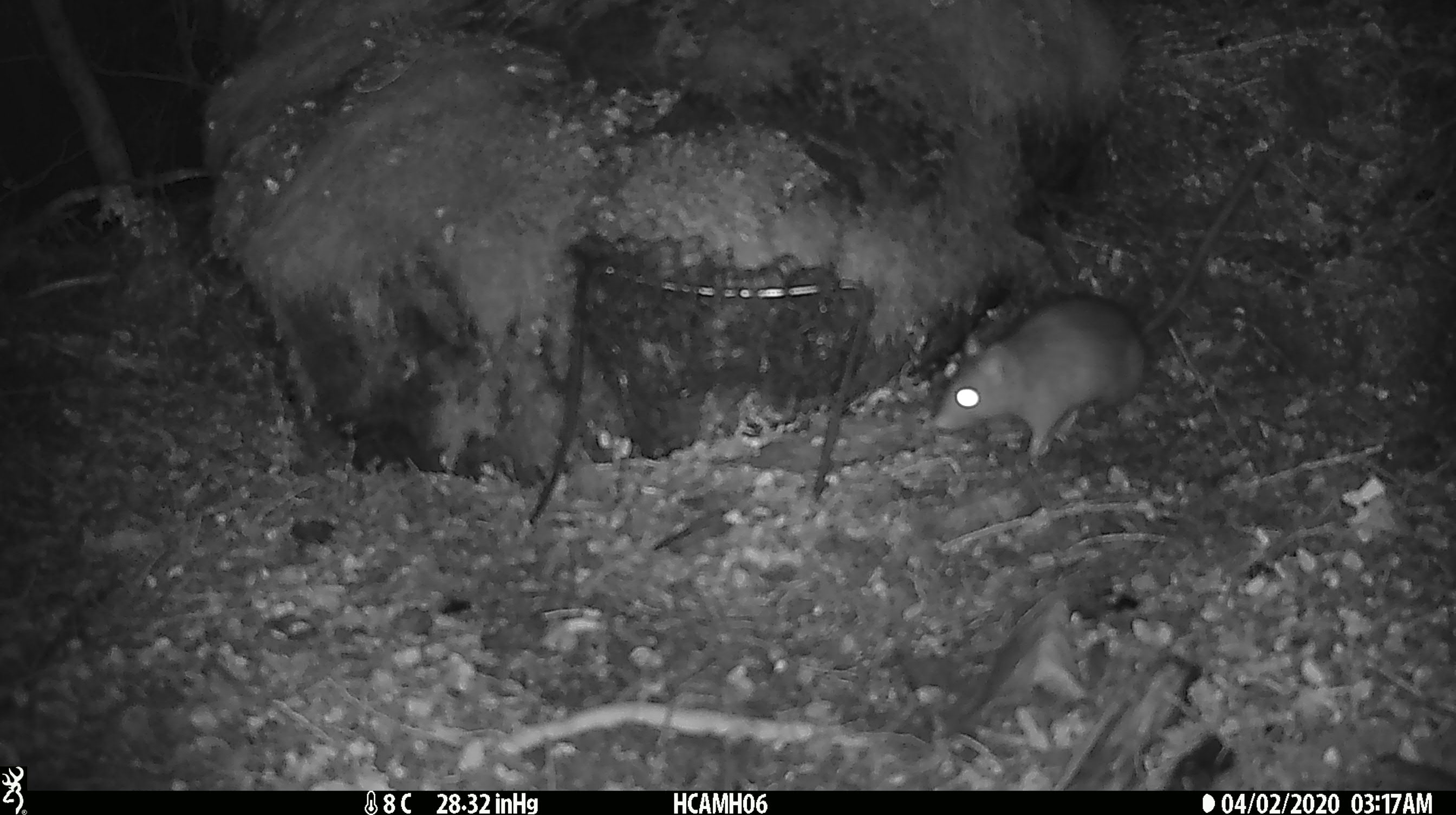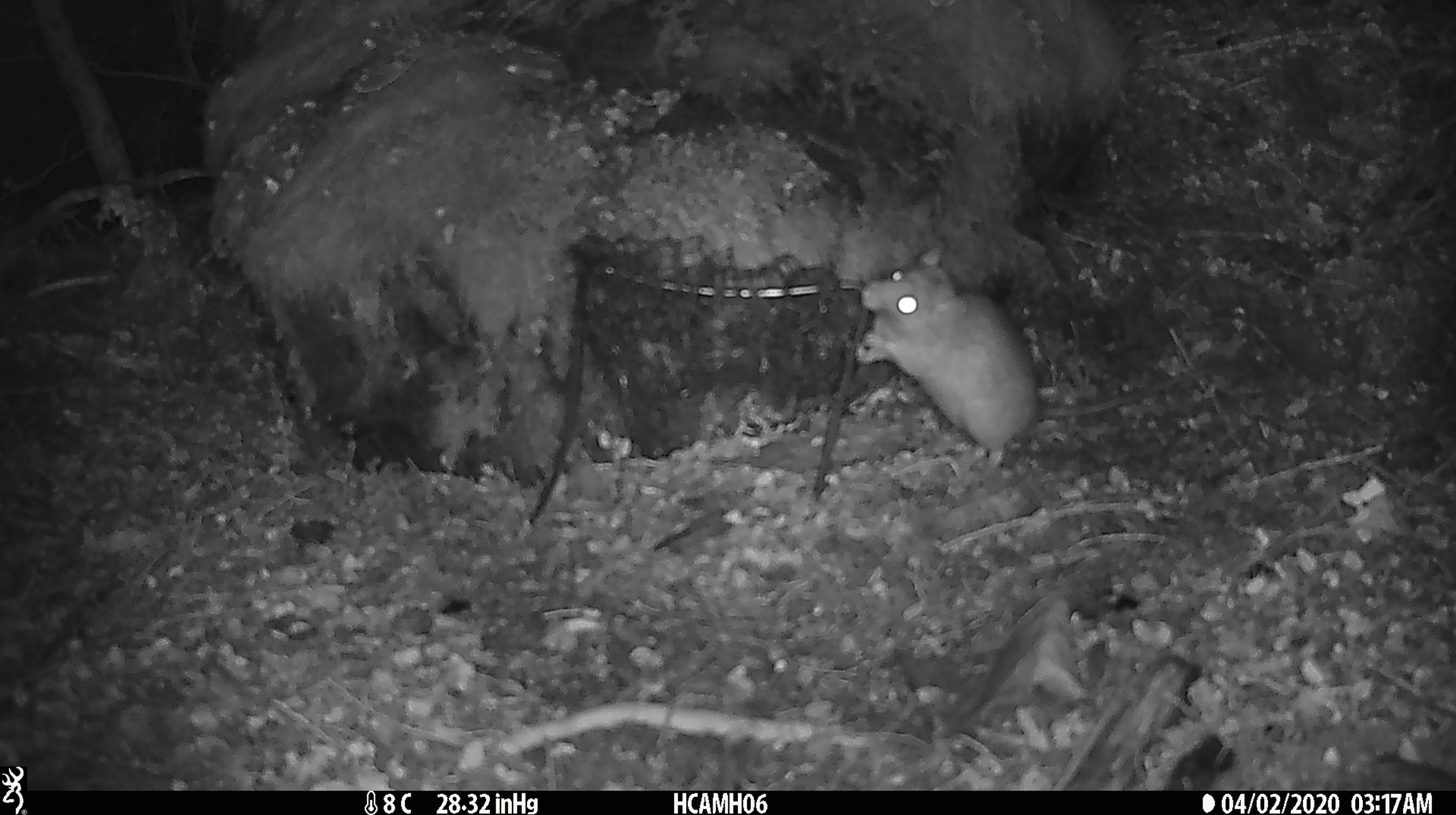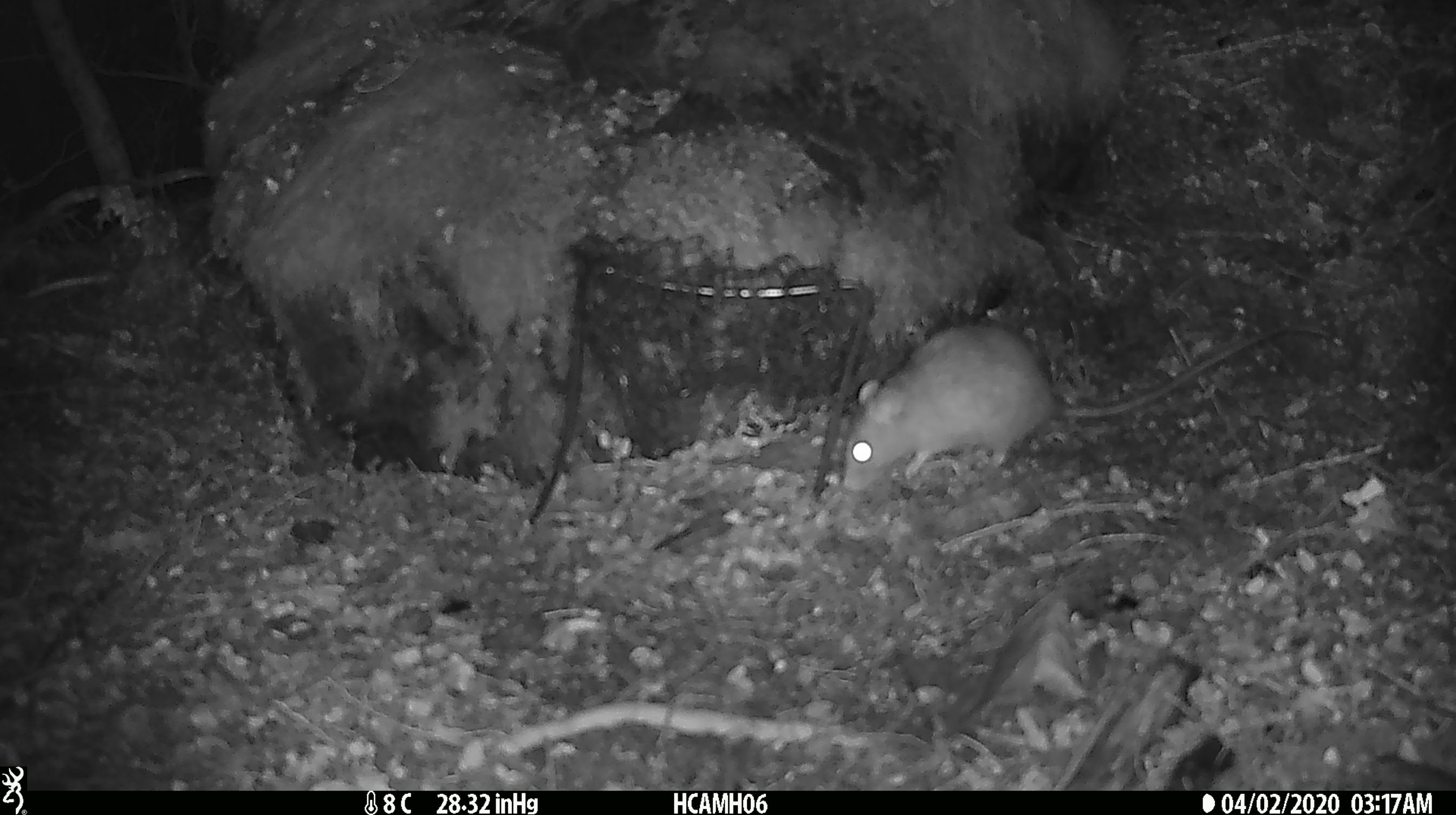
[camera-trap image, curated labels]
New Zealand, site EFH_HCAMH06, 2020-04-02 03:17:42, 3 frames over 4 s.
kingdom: Animalia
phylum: Chordata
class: Mammalia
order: Rodentia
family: Muridae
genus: Rattus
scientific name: Rattus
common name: rat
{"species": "rat (Rattus)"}